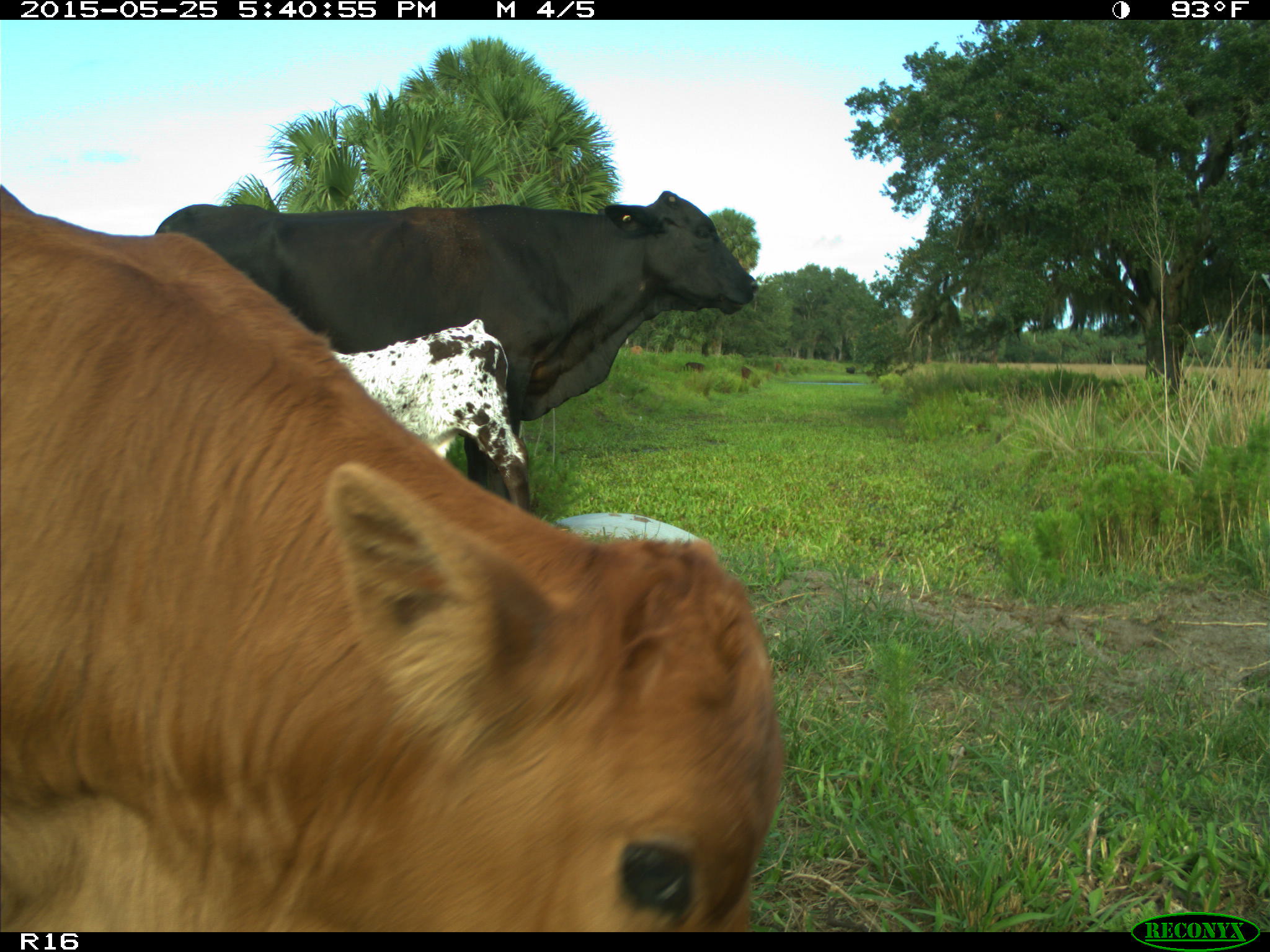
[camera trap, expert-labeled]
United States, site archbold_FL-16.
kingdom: Animalia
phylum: Chordata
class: Mammalia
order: Artiodactyla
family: Bovidae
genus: Bos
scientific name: Bos taurus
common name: domestic cow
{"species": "Bos taurus (domestic cow)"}